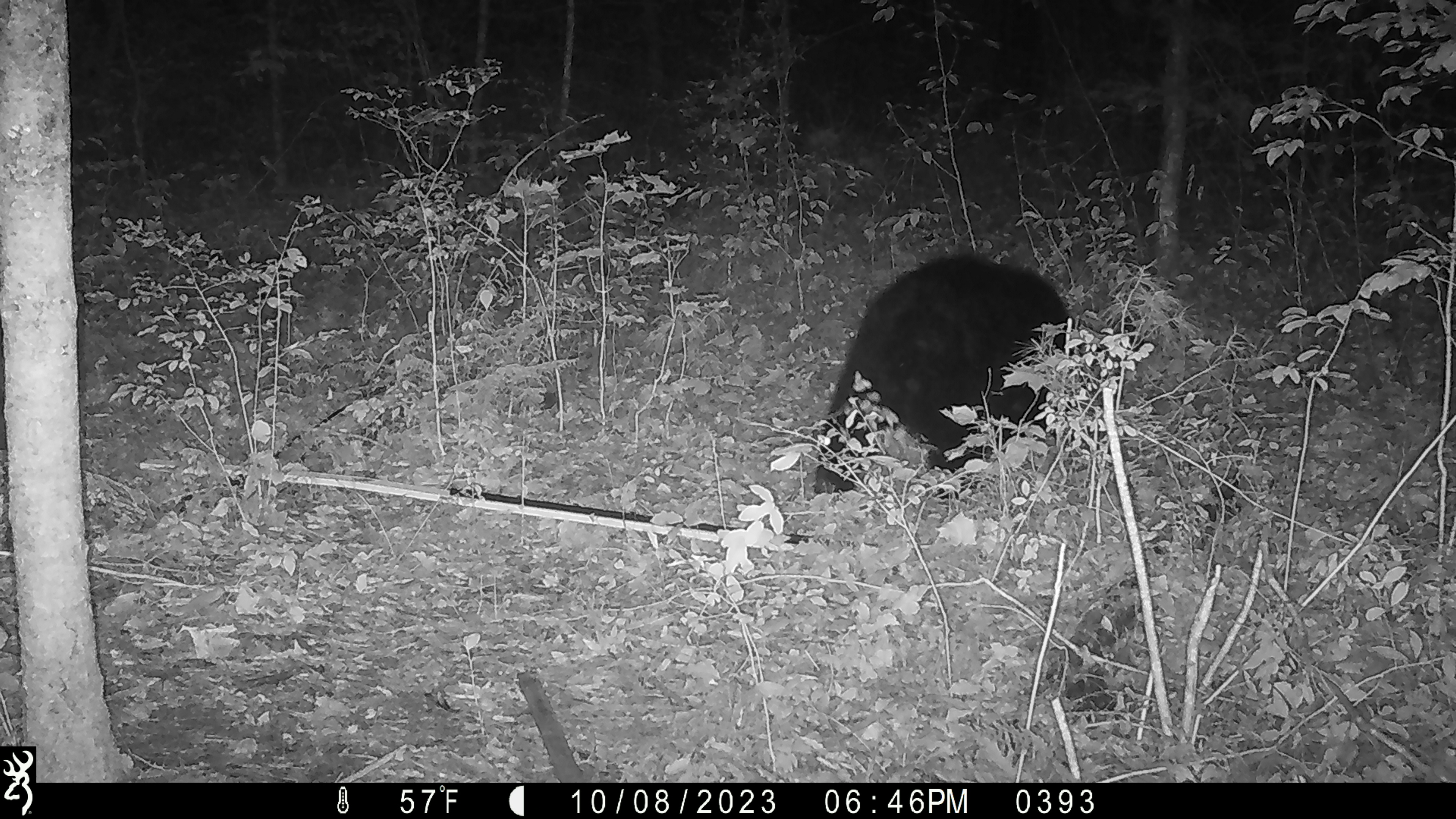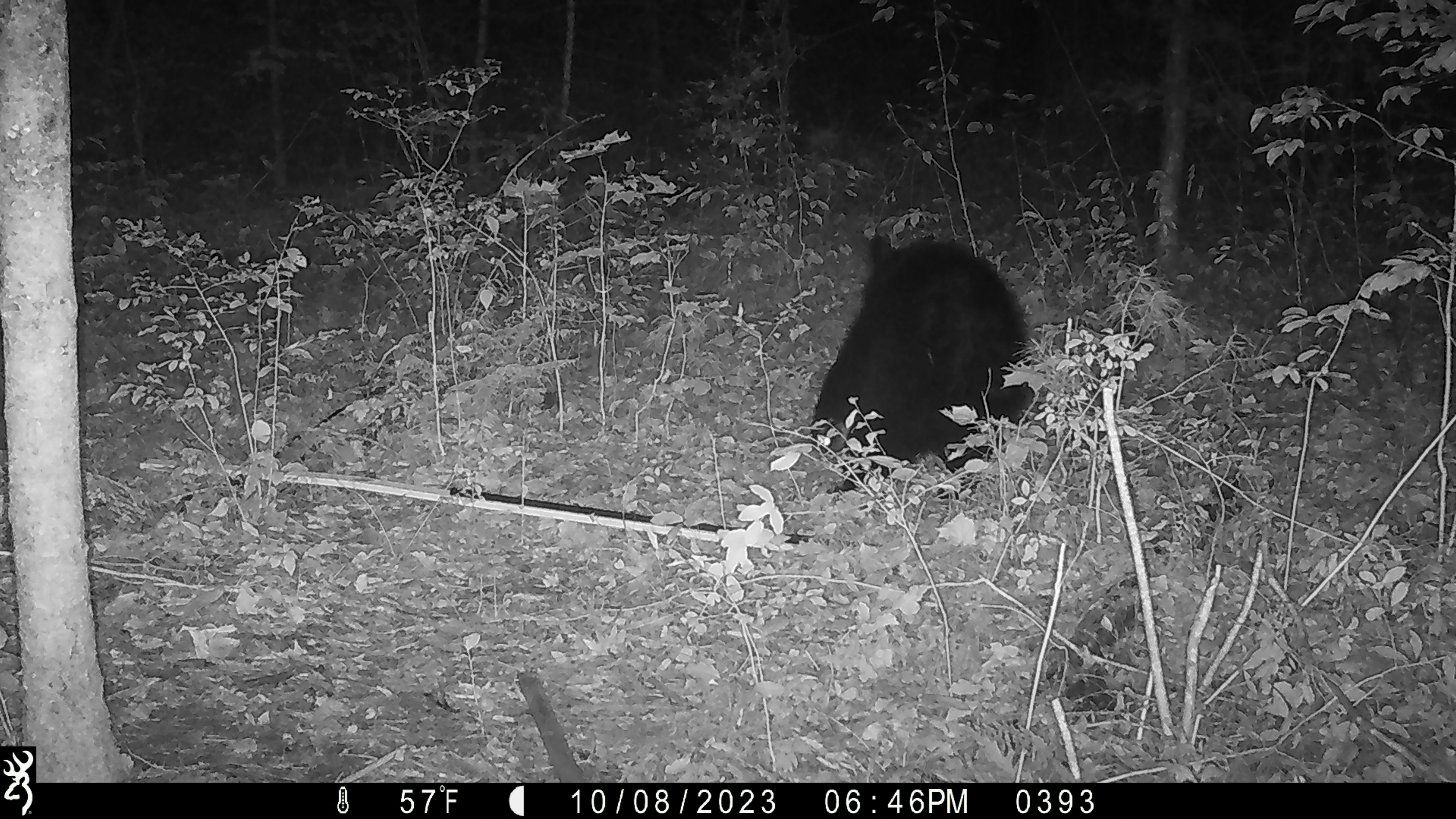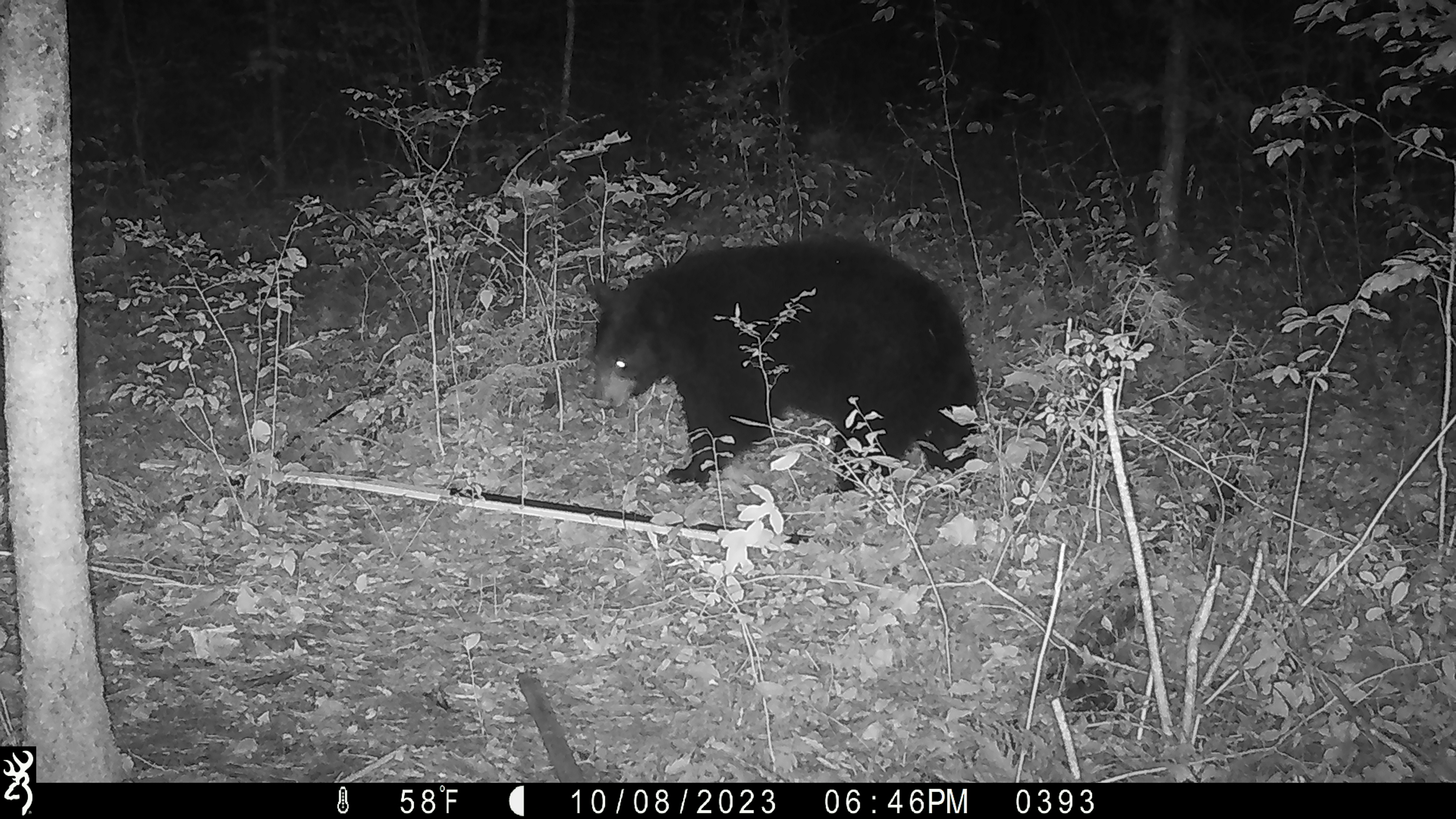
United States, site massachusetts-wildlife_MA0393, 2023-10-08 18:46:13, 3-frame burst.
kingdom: Animalia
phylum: Chordata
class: Mammalia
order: Carnivora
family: Ursidae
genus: Ursus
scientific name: Ursus americanus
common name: black bear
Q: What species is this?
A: Black bear (Ursus americanus).